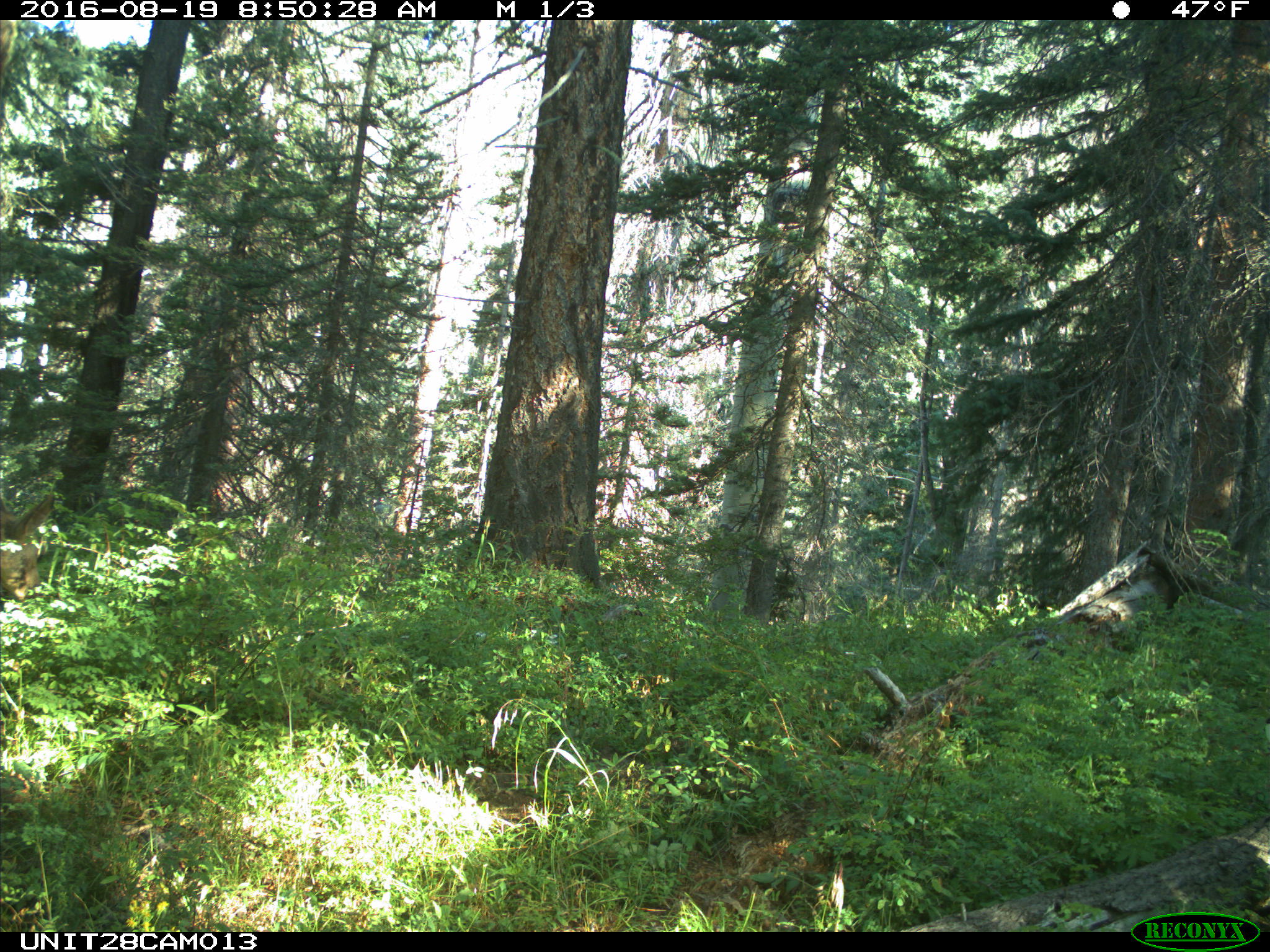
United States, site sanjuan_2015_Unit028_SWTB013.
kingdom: Animalia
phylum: Chordata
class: Mammalia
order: Artiodactyla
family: Cervidae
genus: Odocoileus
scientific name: Odocoileus hemionus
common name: mule deer